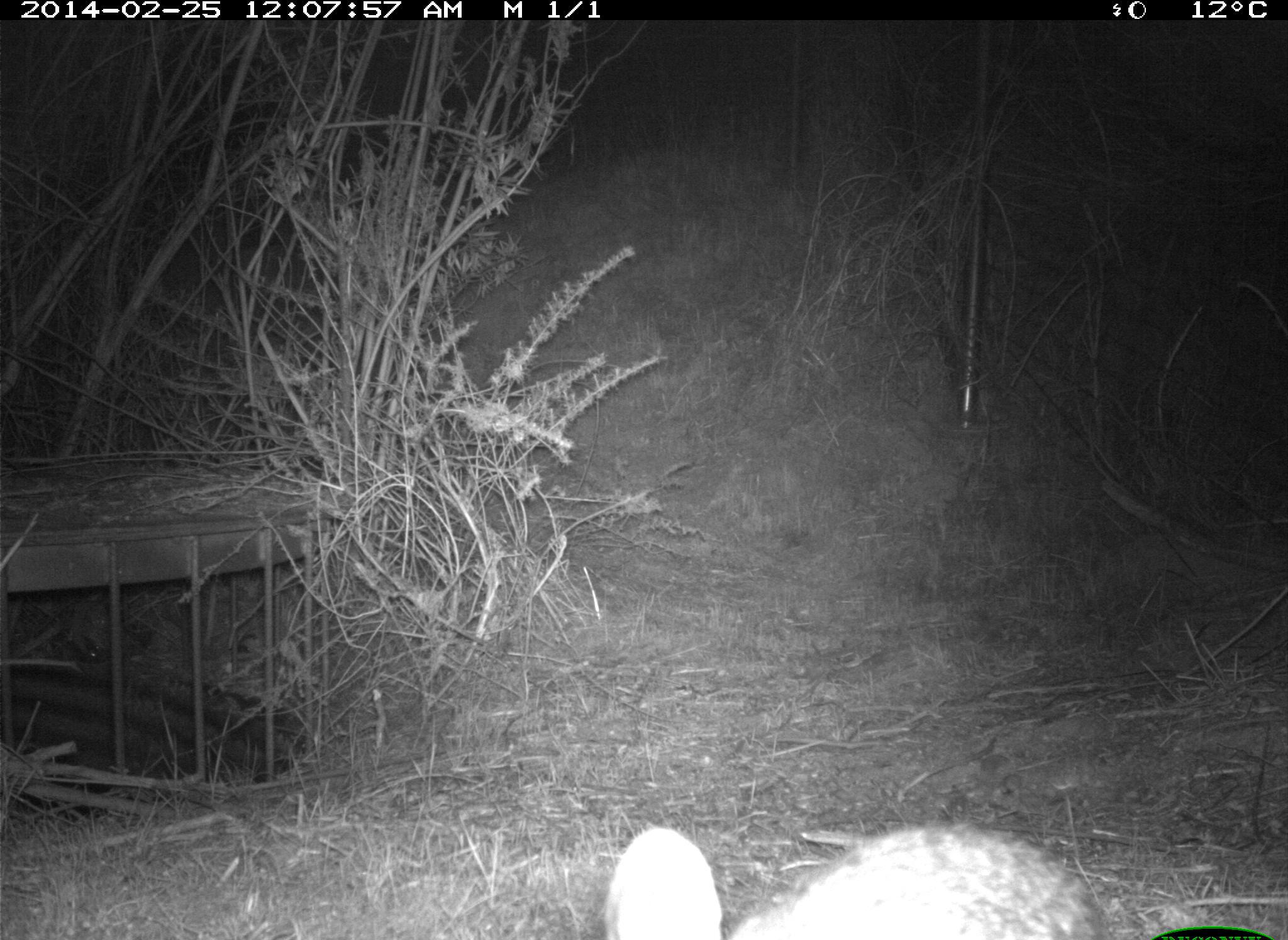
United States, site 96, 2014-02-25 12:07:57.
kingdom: Animalia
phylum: Chordata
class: Mammalia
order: Lagomorpha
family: Leporidae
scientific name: Leporidae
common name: rabbits and hares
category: rabbit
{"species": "rabbit (rabbits and hares) (Leporidae)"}